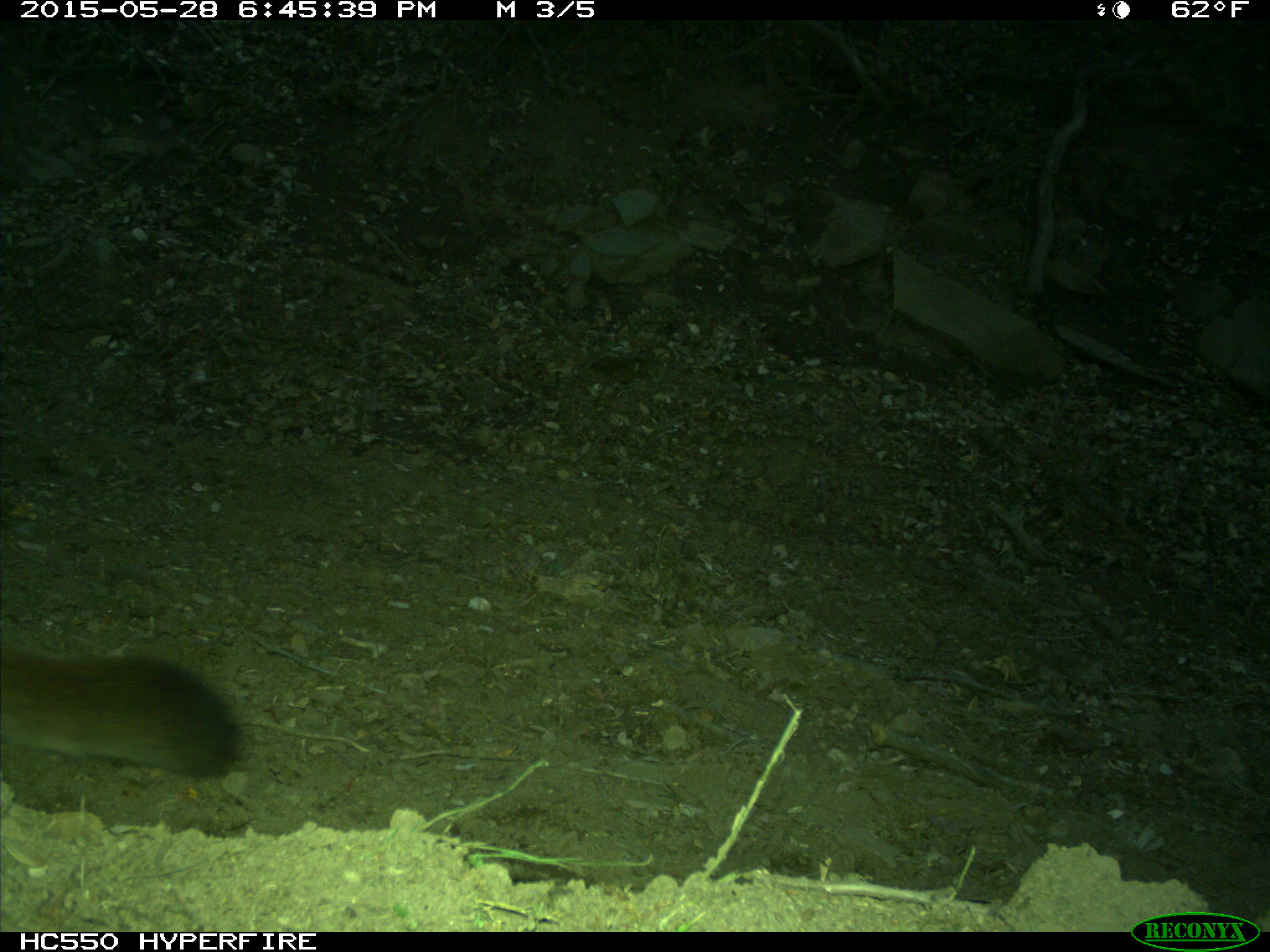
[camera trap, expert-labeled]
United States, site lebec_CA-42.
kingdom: Animalia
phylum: Chordata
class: Mammalia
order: Carnivora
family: Felidae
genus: Puma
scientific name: Puma concolor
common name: mountain lion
Puma concolor (mountain lion).